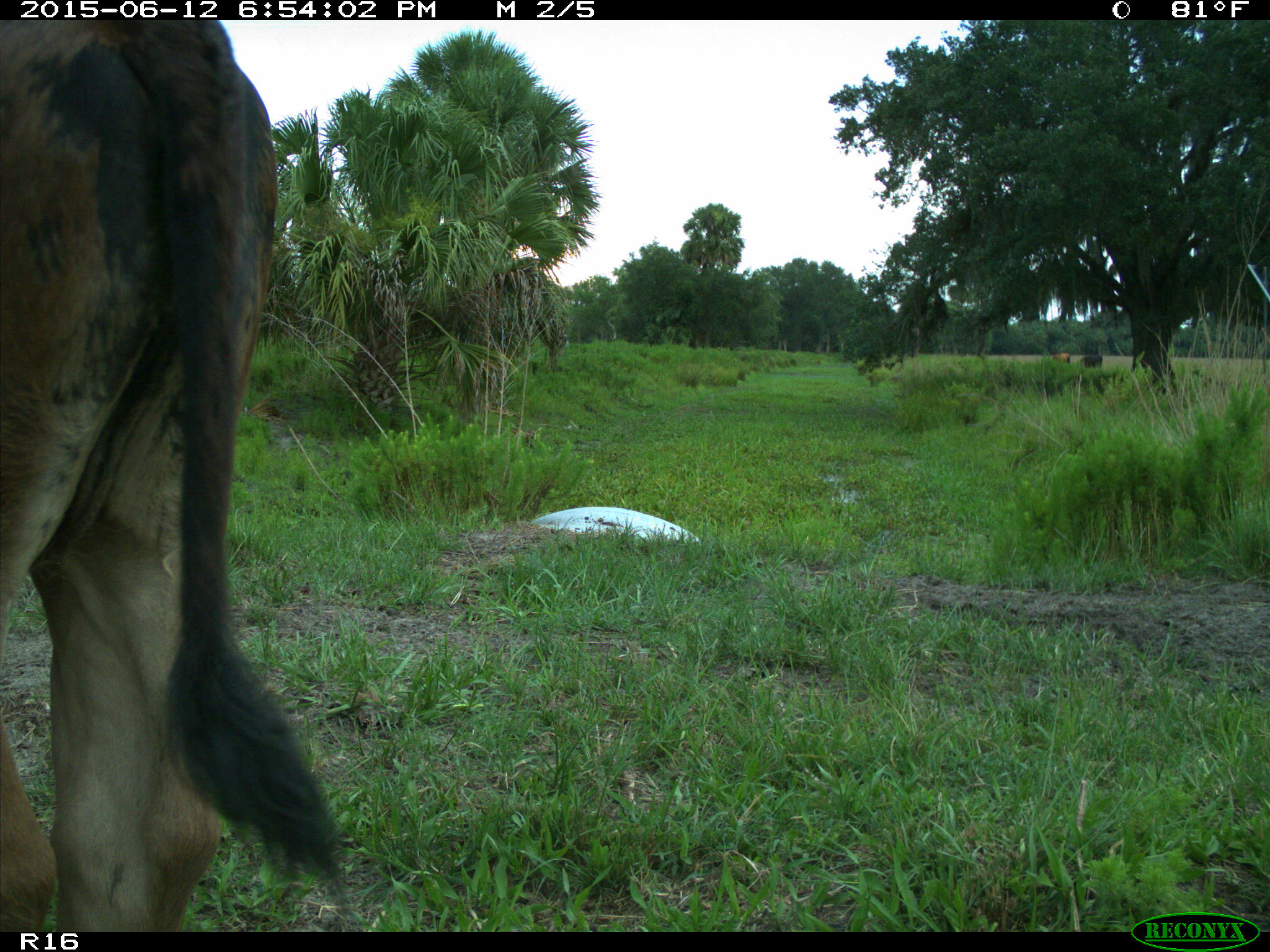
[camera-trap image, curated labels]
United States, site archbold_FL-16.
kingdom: Animalia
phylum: Chordata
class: Mammalia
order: Artiodactyla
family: Bovidae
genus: Bos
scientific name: Bos taurus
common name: domestic cow